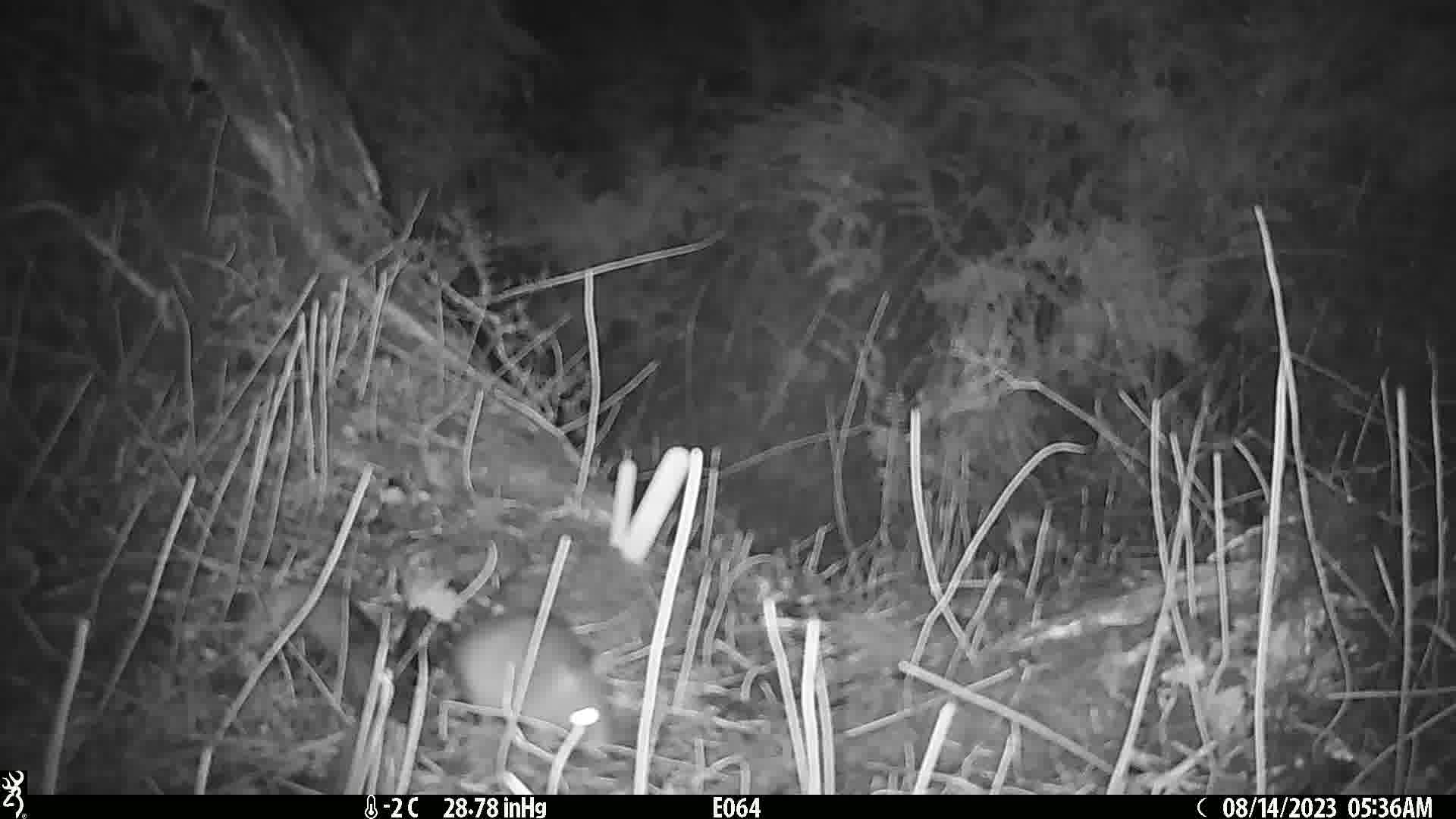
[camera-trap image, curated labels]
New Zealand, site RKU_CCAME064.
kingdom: Animalia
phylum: Chordata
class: Mammalia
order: Rodentia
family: Muridae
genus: Rattus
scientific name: Rattus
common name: rat